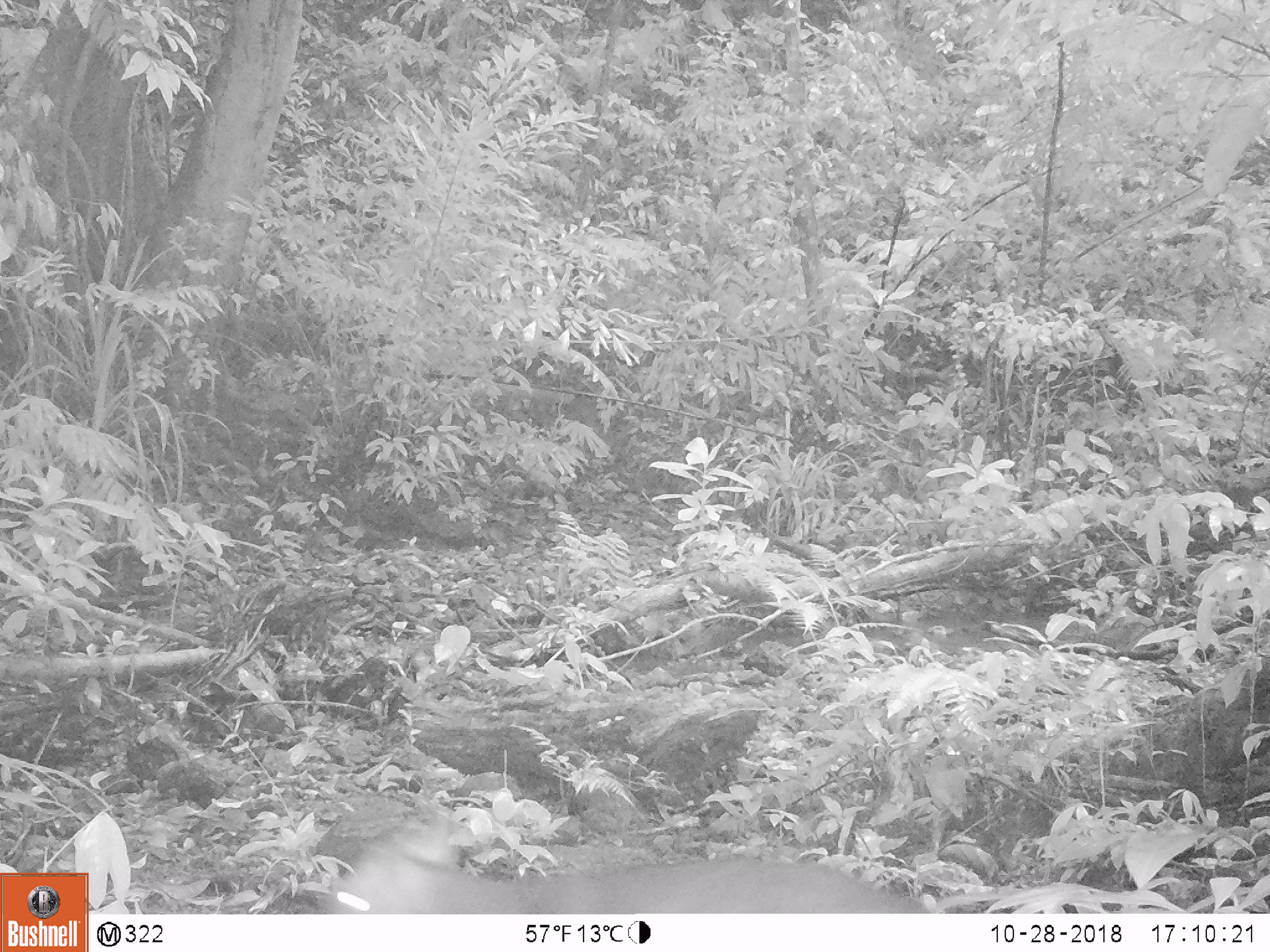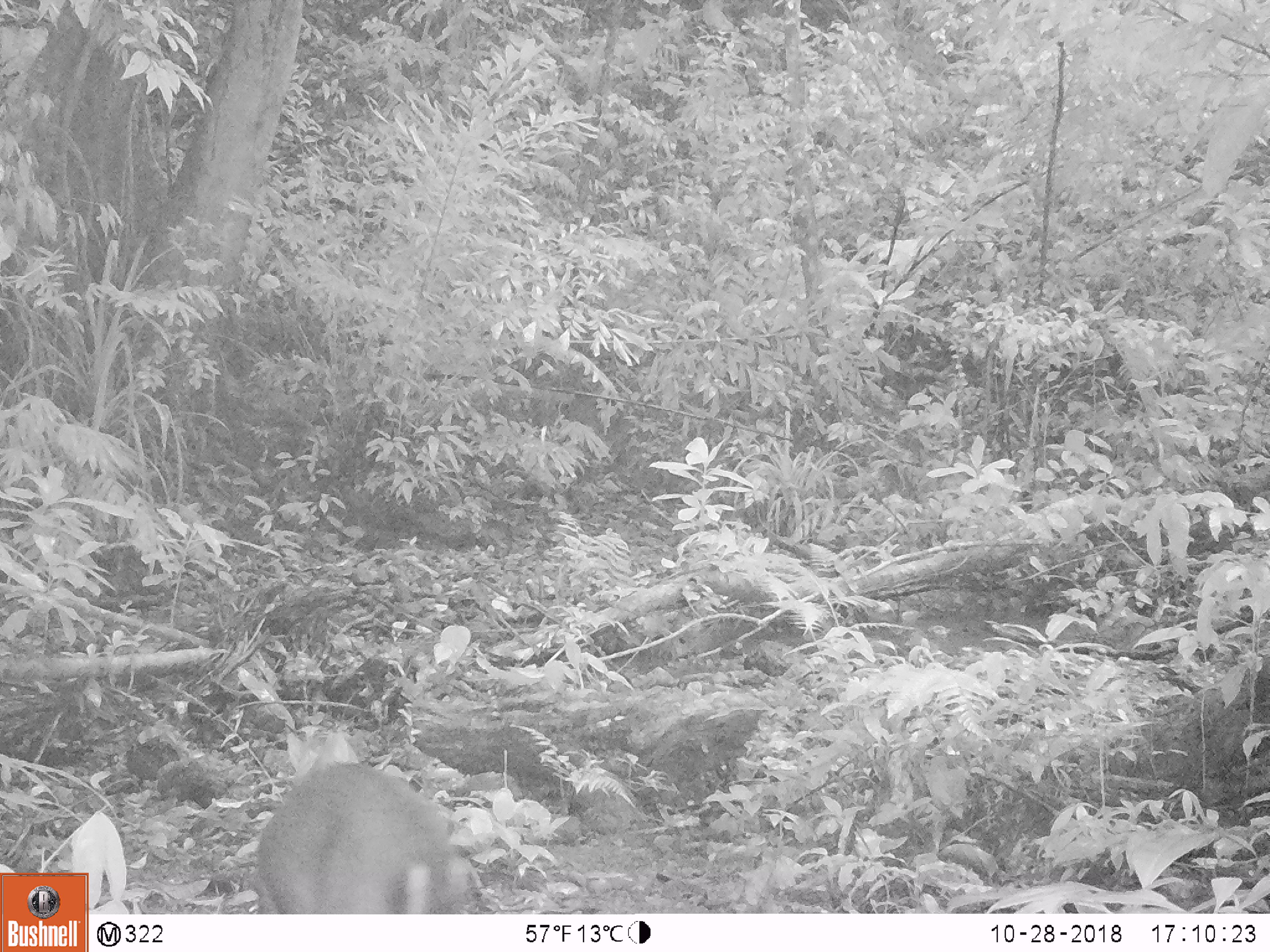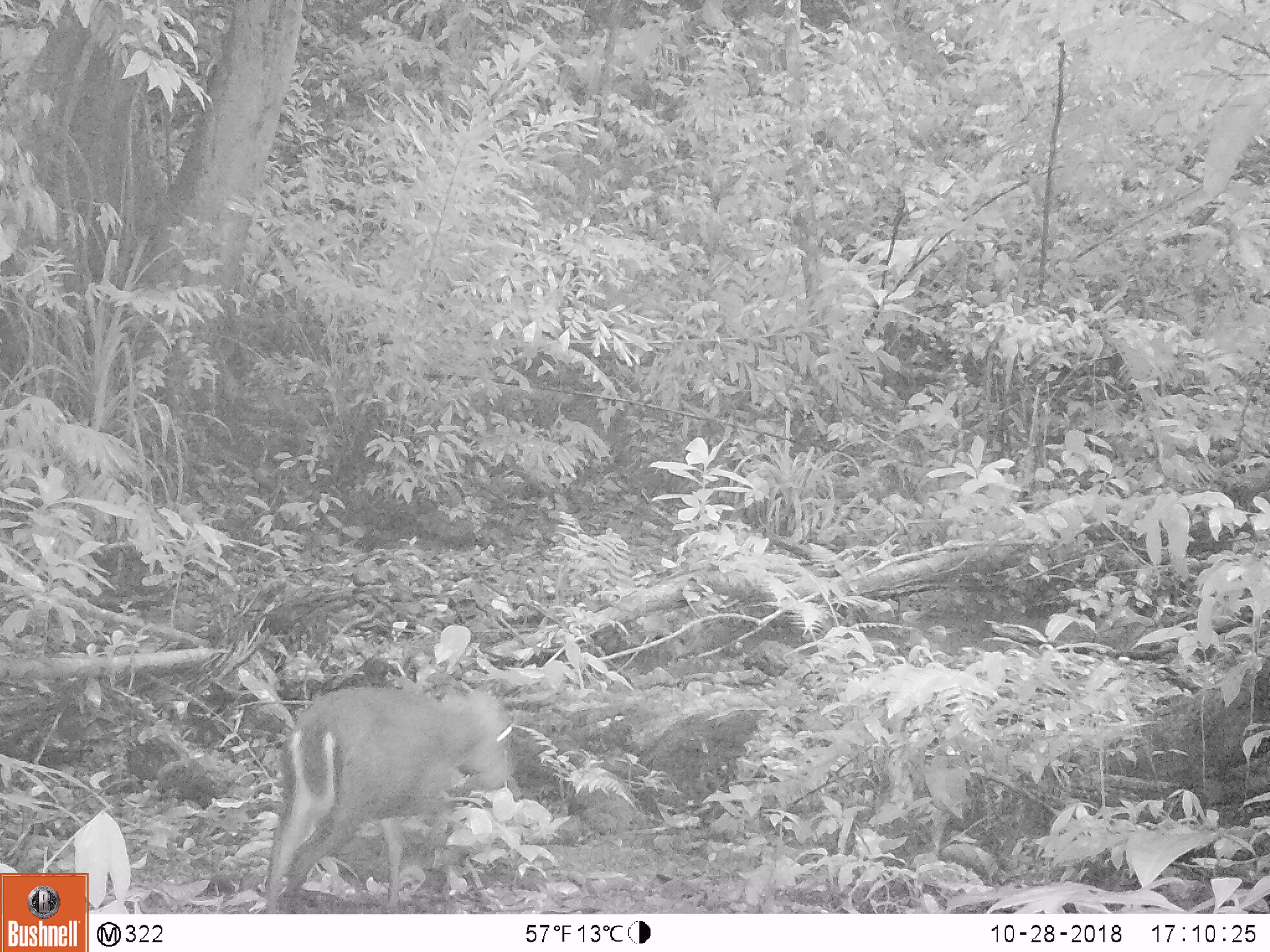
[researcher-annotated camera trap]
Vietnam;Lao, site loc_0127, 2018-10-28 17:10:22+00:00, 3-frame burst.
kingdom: Animalia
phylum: Chordata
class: Mammalia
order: Artiodactyla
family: Cervidae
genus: Muntiacus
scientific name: Muntiacus rooseveltorum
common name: roosevelt's muntjac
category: roosevelts muntjac group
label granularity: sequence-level